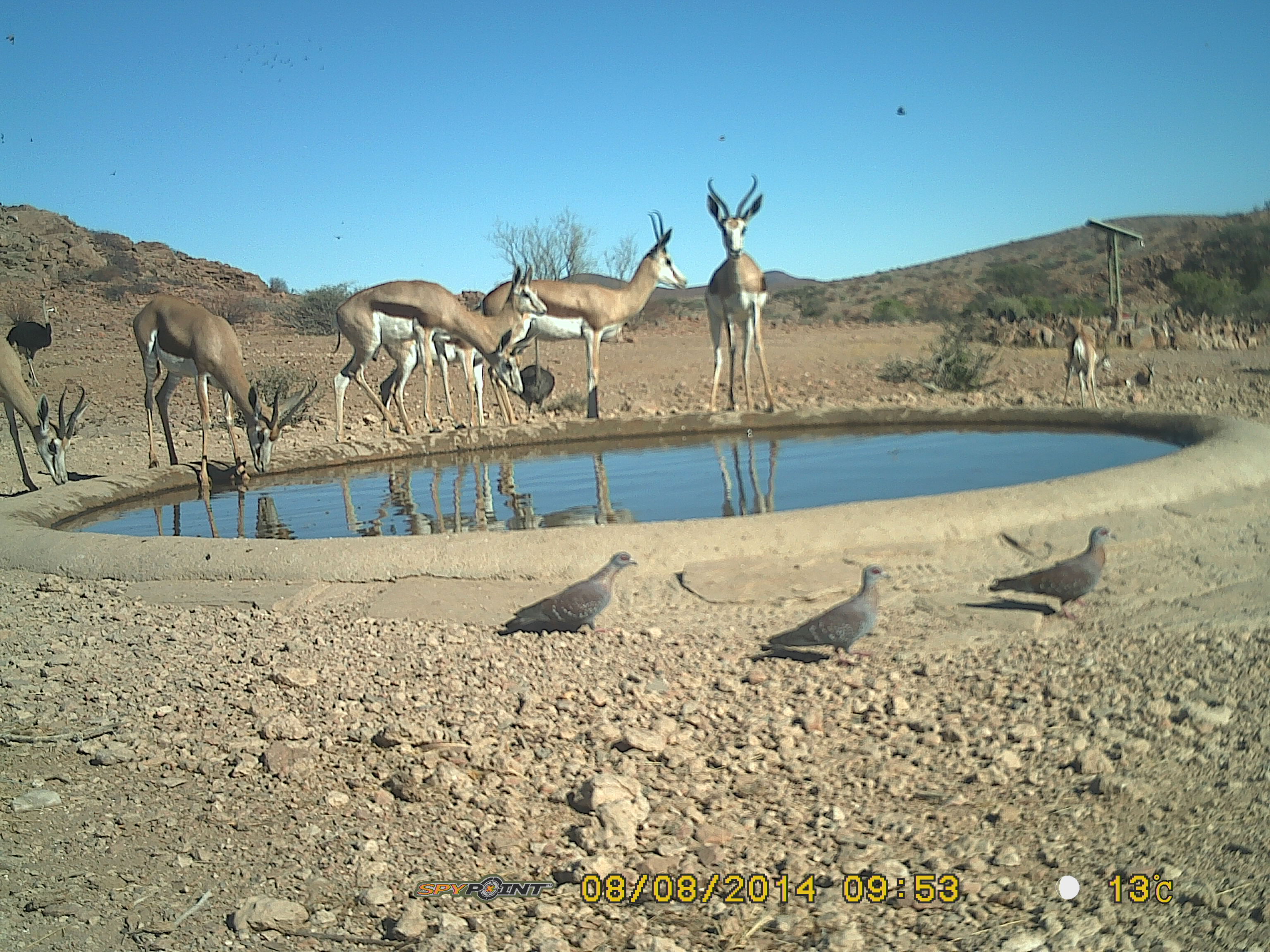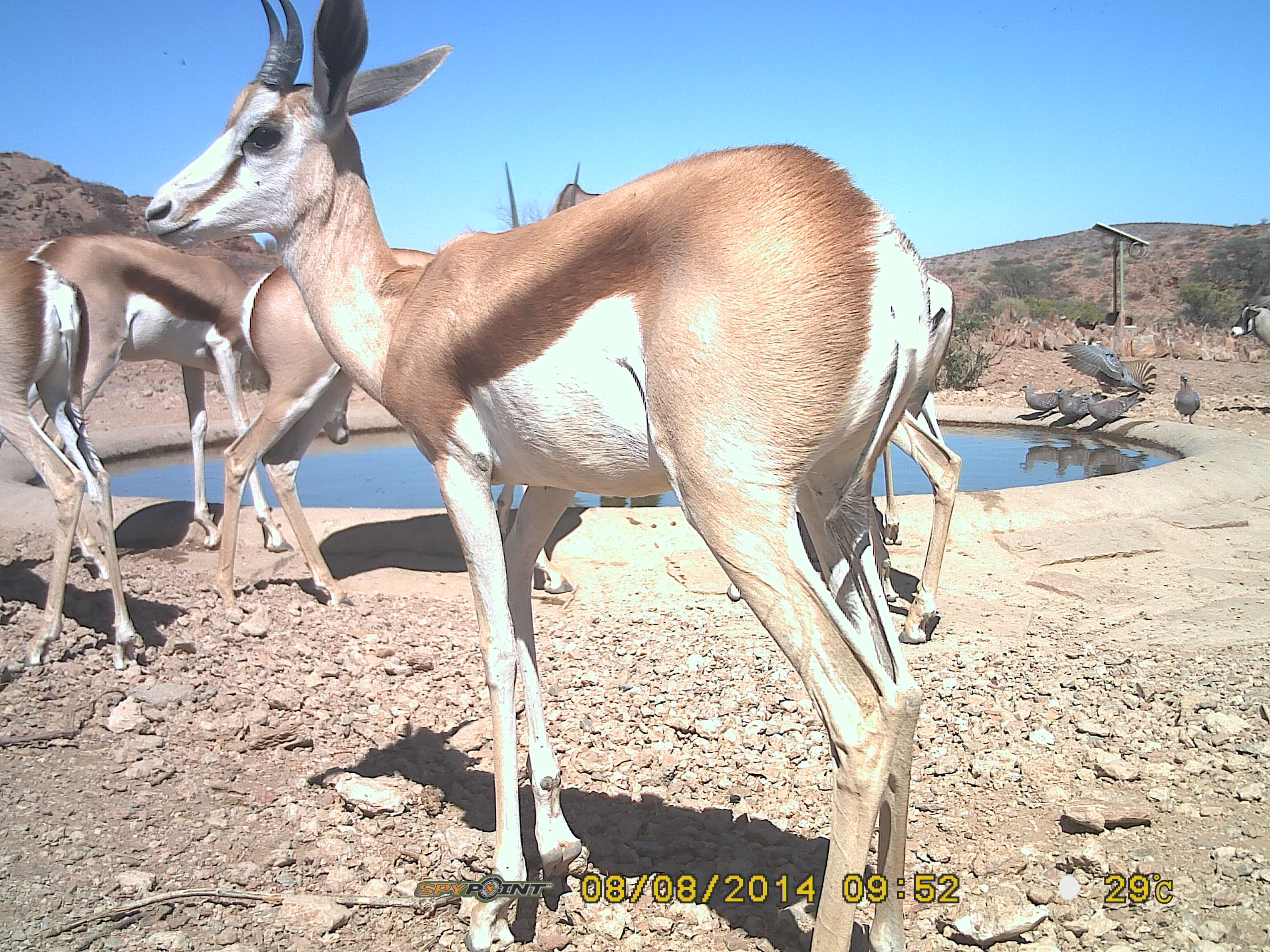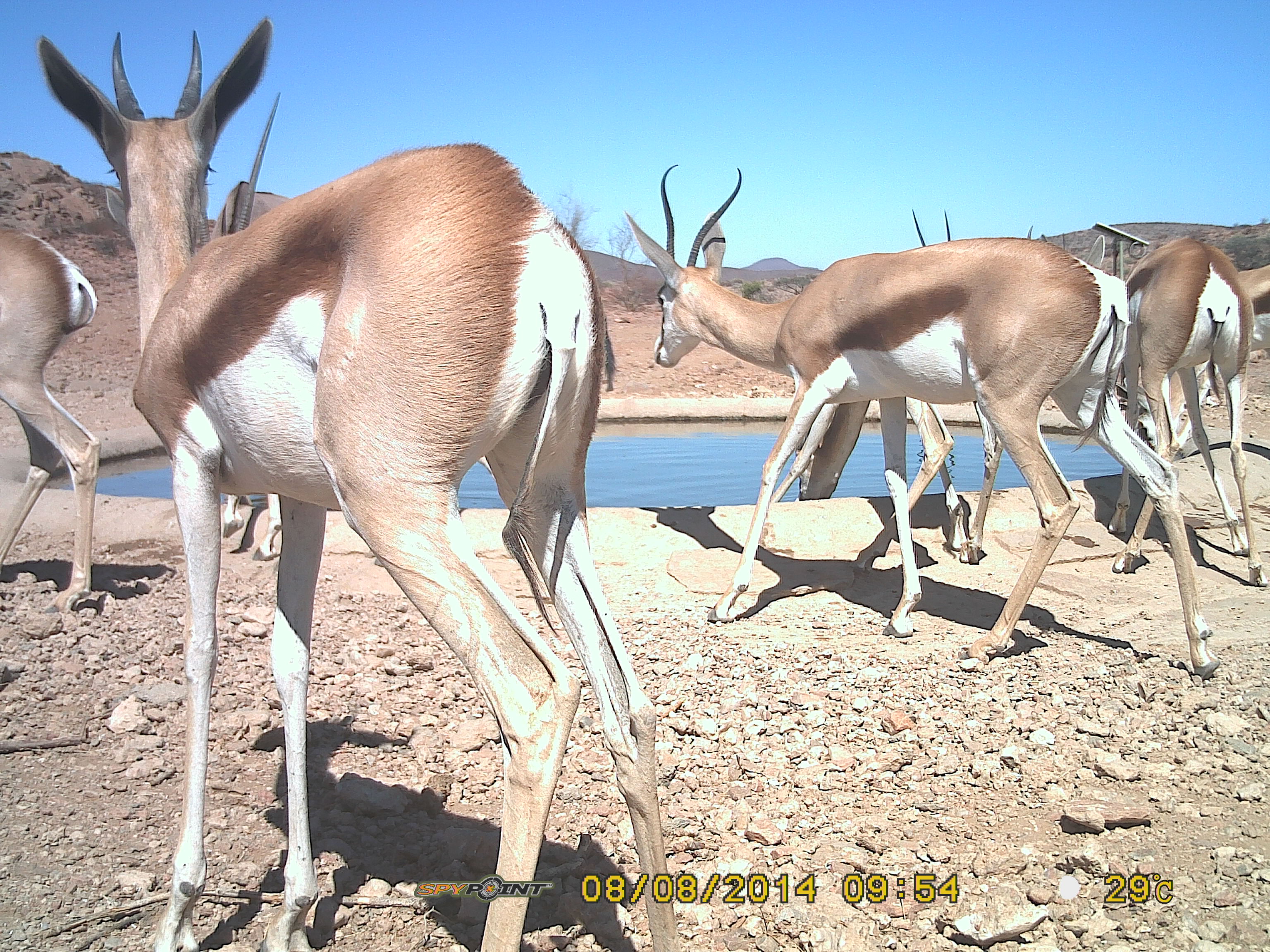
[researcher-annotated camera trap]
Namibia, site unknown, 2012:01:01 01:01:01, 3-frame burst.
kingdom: Animalia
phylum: Chordata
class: Mammalia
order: Artiodactyla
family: Bovidae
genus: Antidorcas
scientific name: Antidorcas marsupialis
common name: springbok